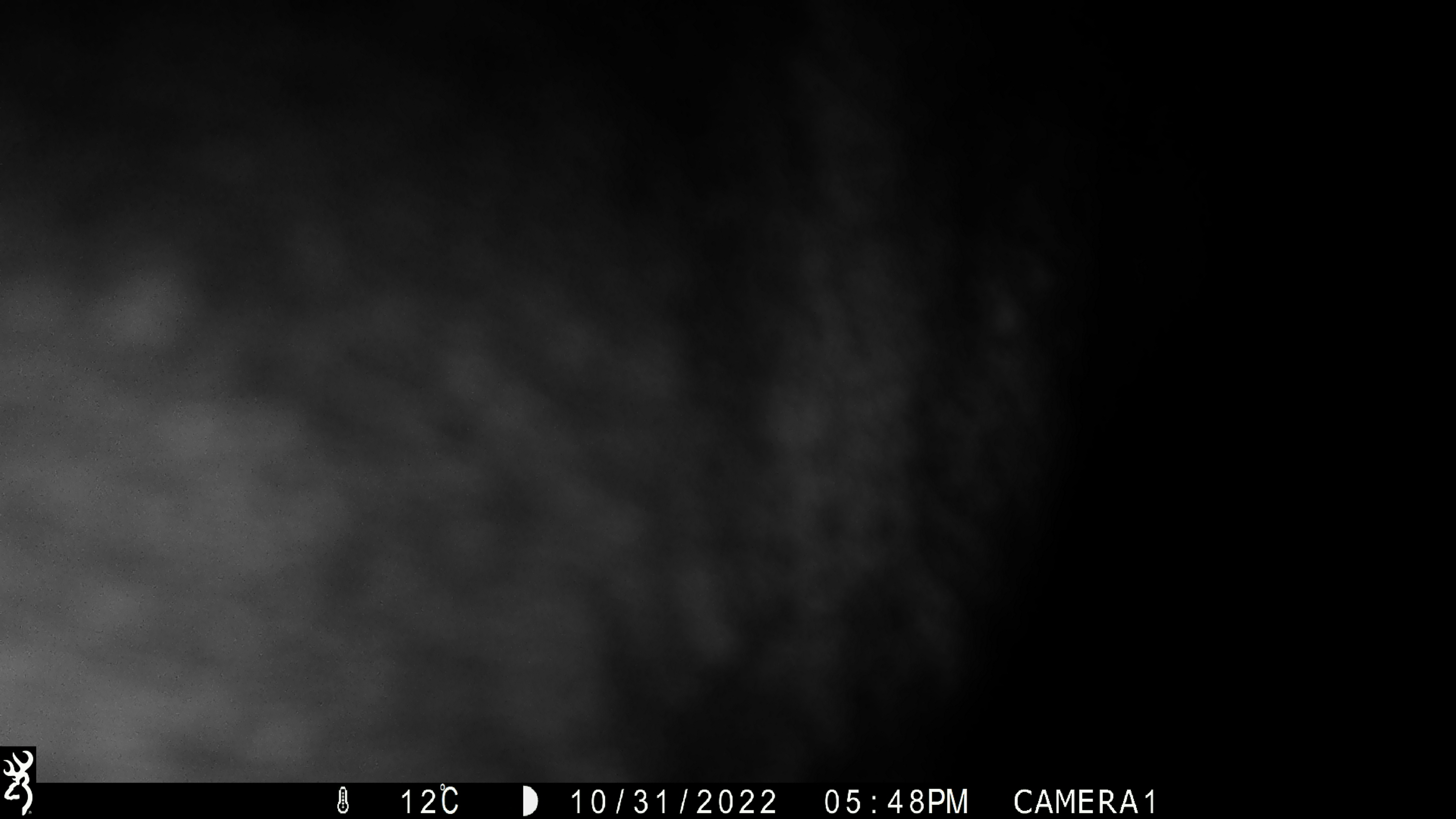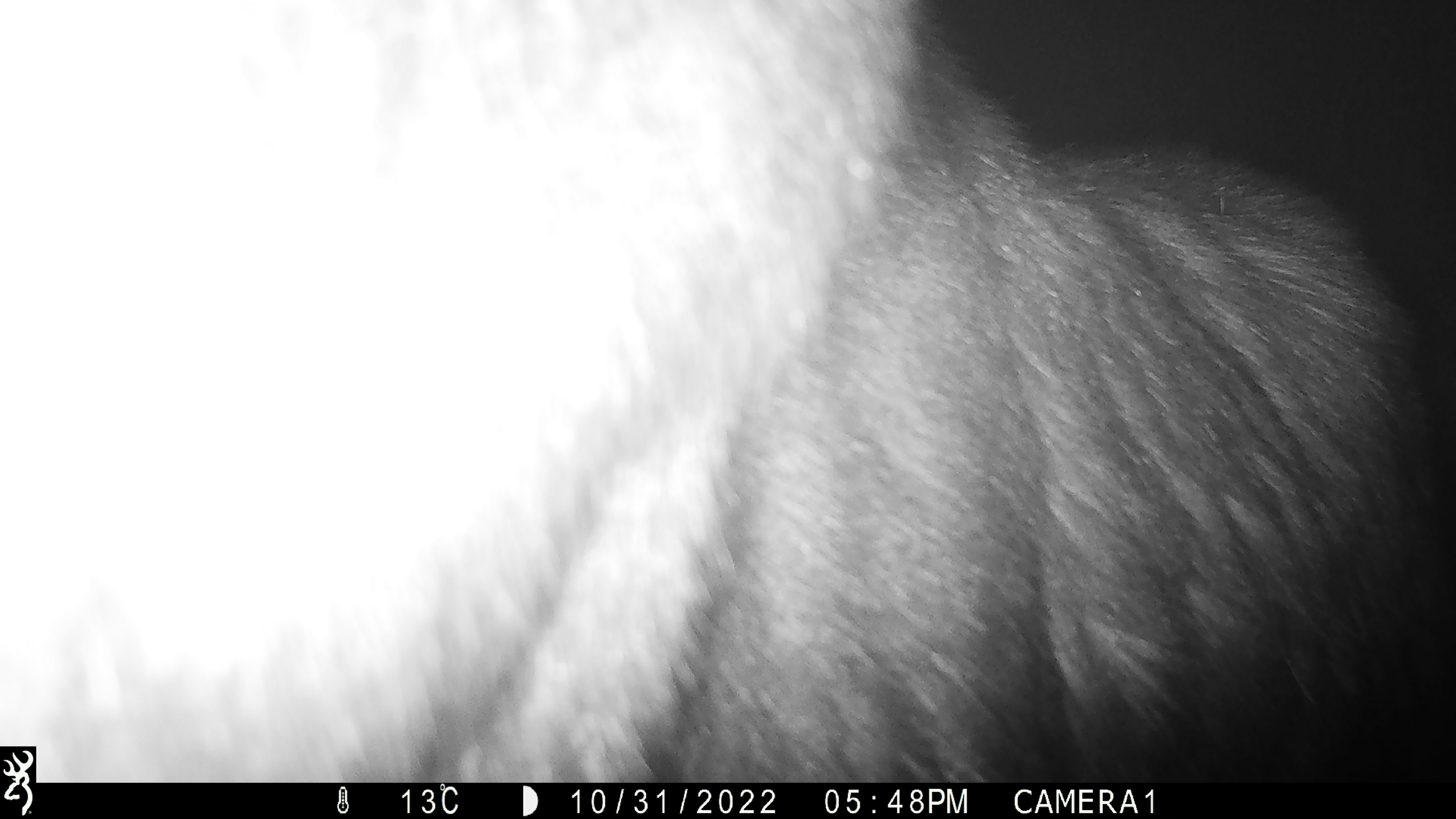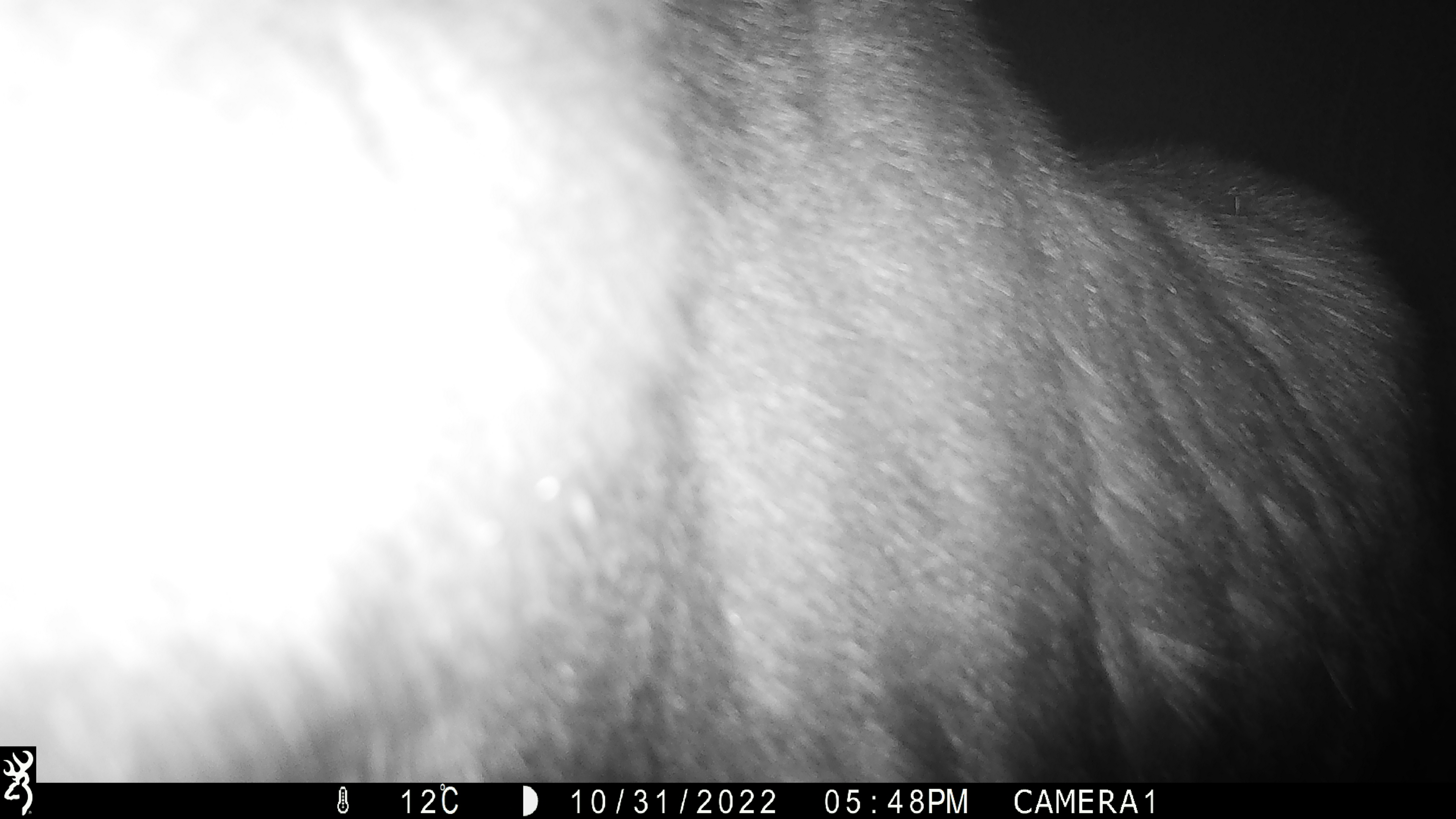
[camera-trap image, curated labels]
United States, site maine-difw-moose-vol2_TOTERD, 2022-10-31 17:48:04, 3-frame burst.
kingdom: Animalia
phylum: Chordata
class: Mammalia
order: Artiodactyla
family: Cervidae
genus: Alces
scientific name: Alces alces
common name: moose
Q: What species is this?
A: Moose (Alces alces).